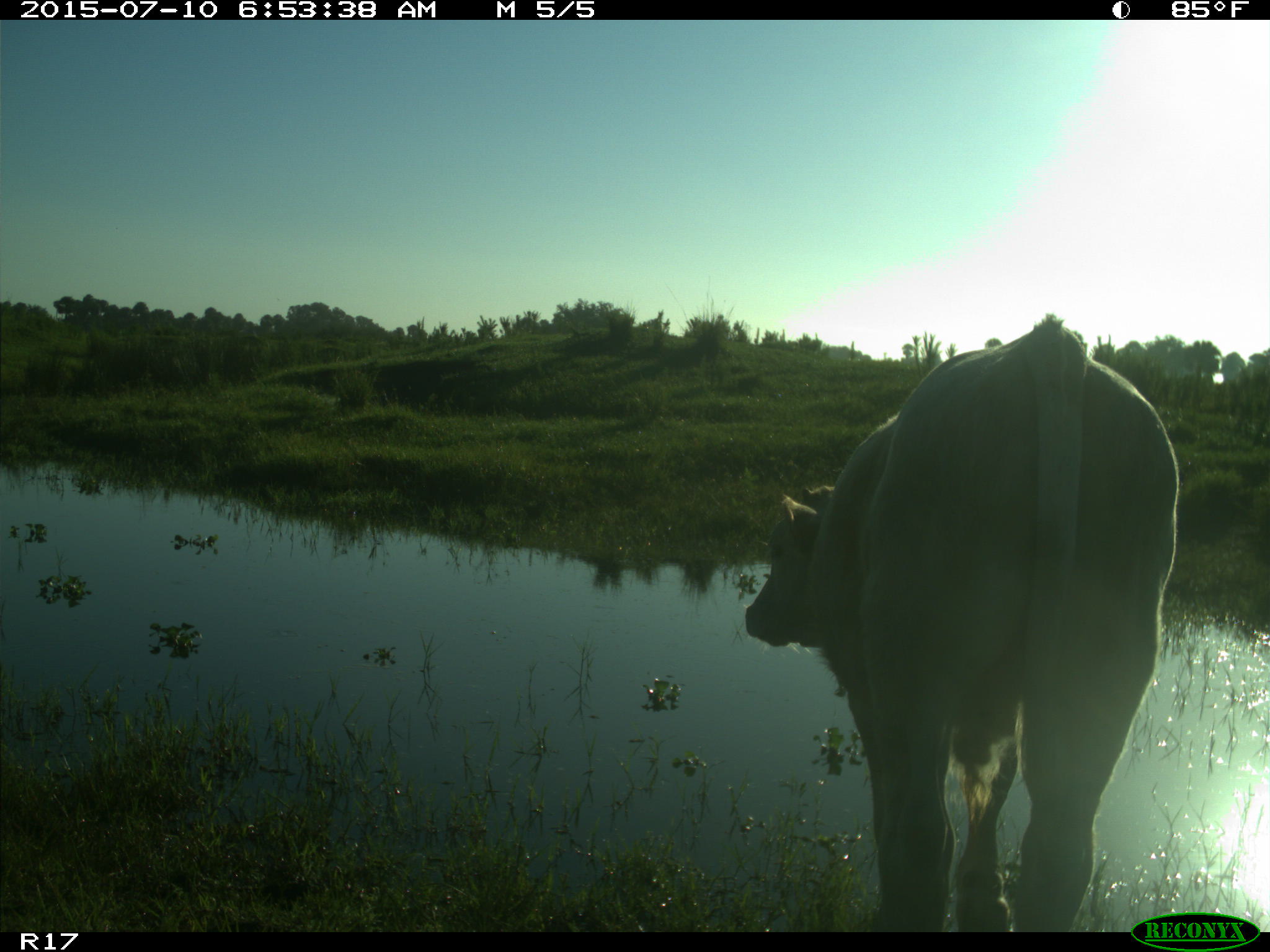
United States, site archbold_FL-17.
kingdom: Animalia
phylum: Chordata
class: Mammalia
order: Artiodactyla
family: Bovidae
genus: Bos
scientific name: Bos taurus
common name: domestic cow